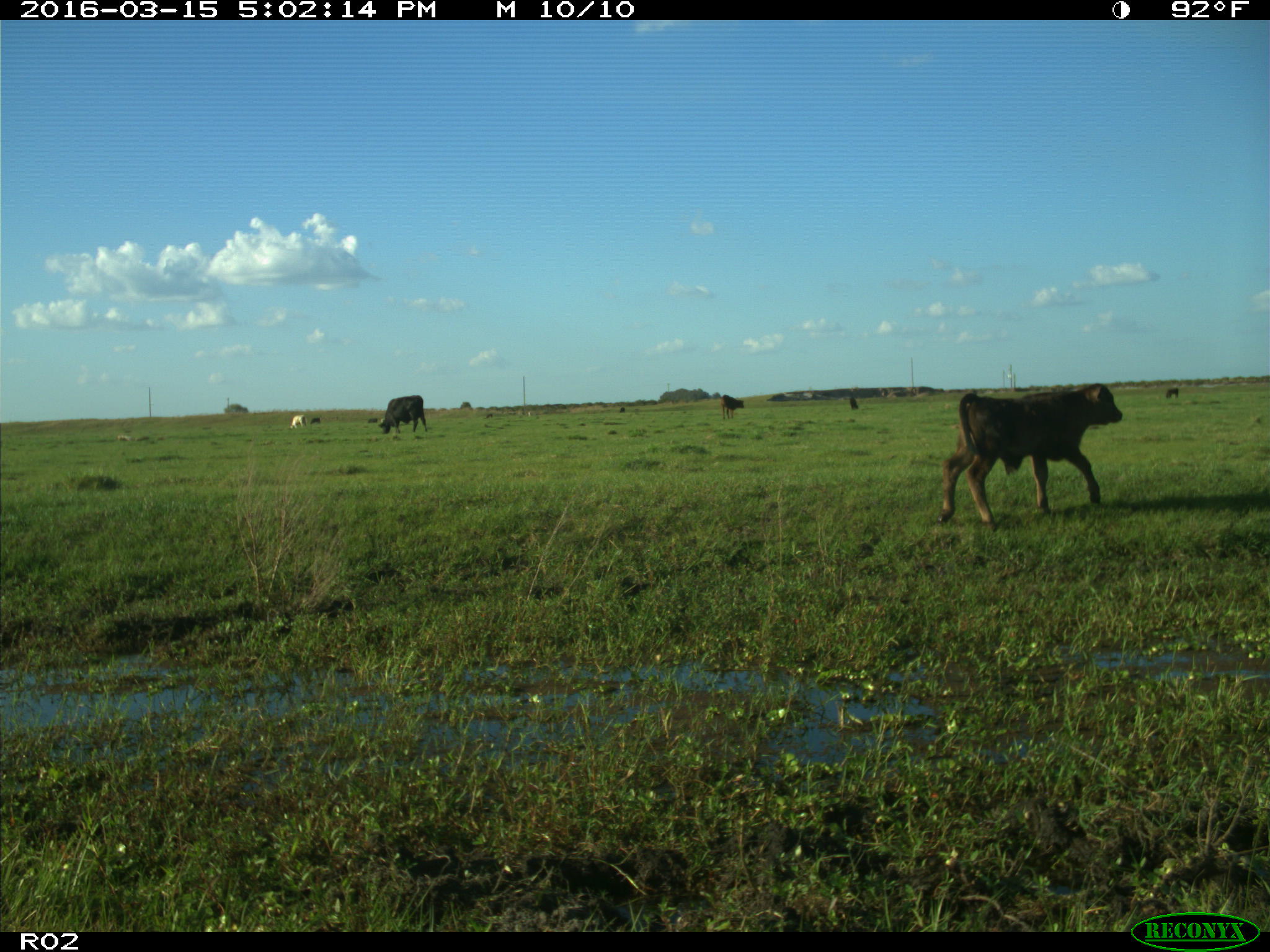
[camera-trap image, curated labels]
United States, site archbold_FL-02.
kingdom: Animalia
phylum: Chordata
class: Mammalia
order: Artiodactyla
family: Bovidae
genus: Bos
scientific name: Bos taurus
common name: domestic cow